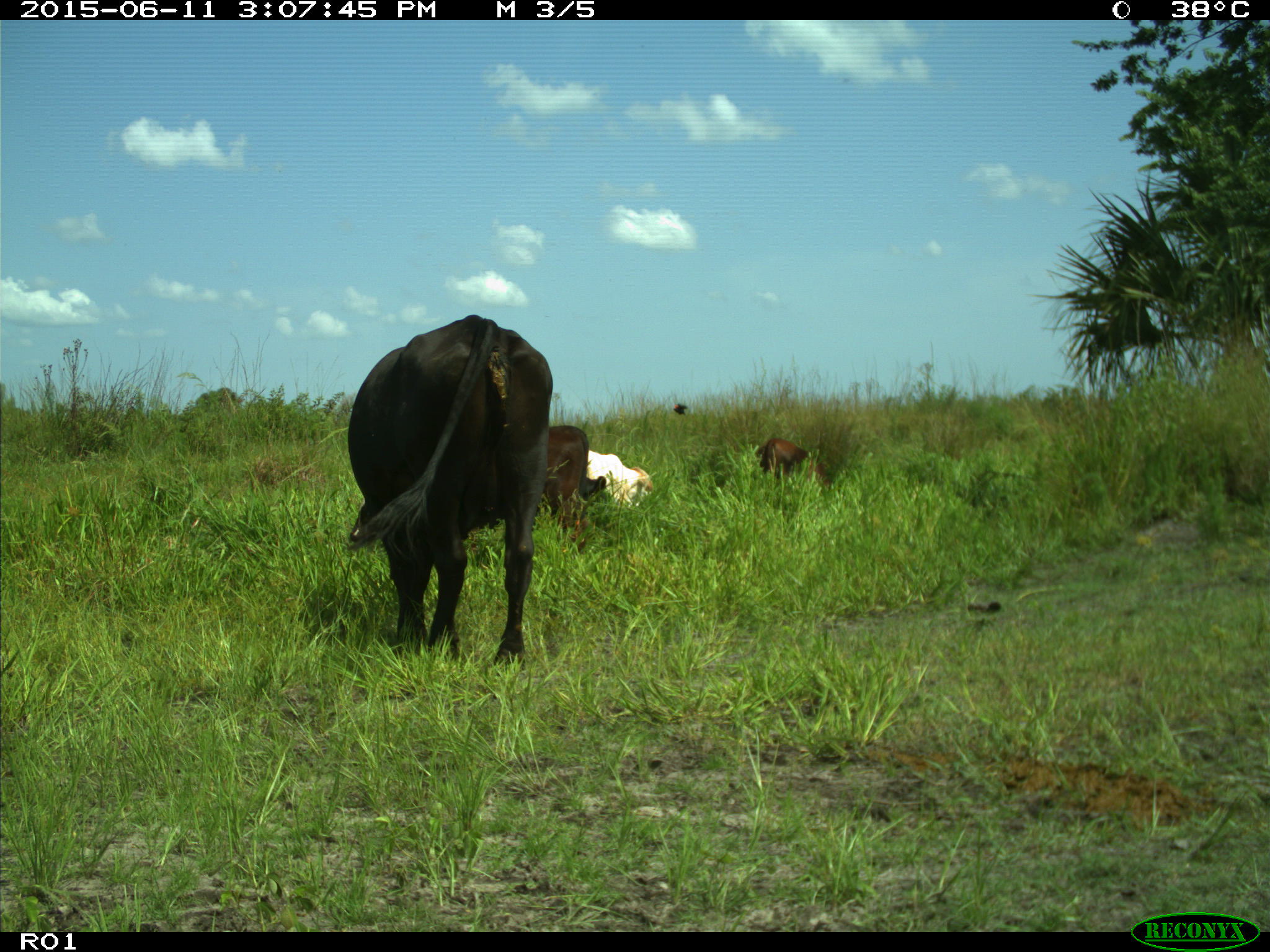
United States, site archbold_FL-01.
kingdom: Animalia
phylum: Chordata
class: Mammalia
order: Artiodactyla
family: Bovidae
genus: Bos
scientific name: Bos taurus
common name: domestic cow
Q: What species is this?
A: Bos taurus (domestic cow).